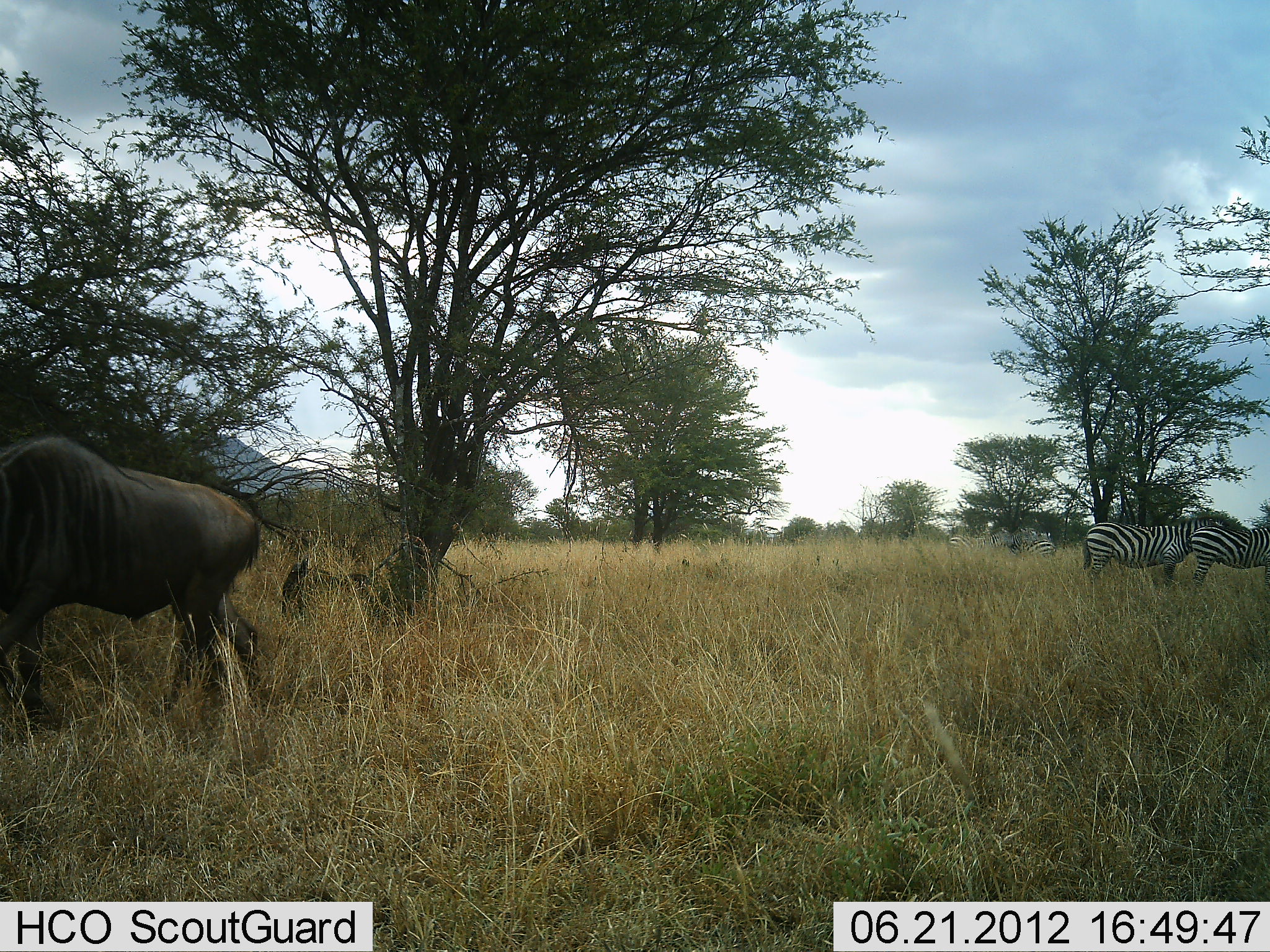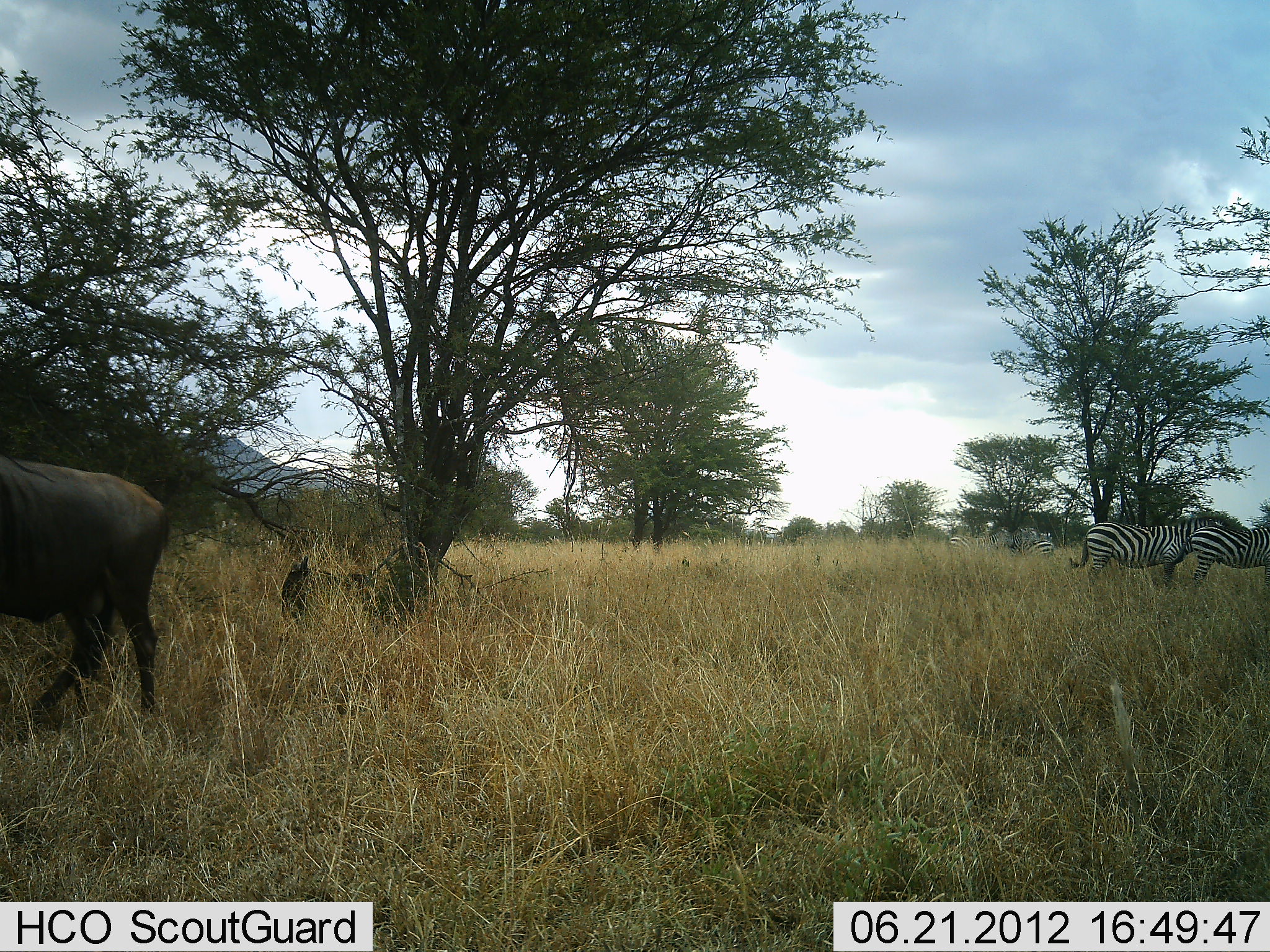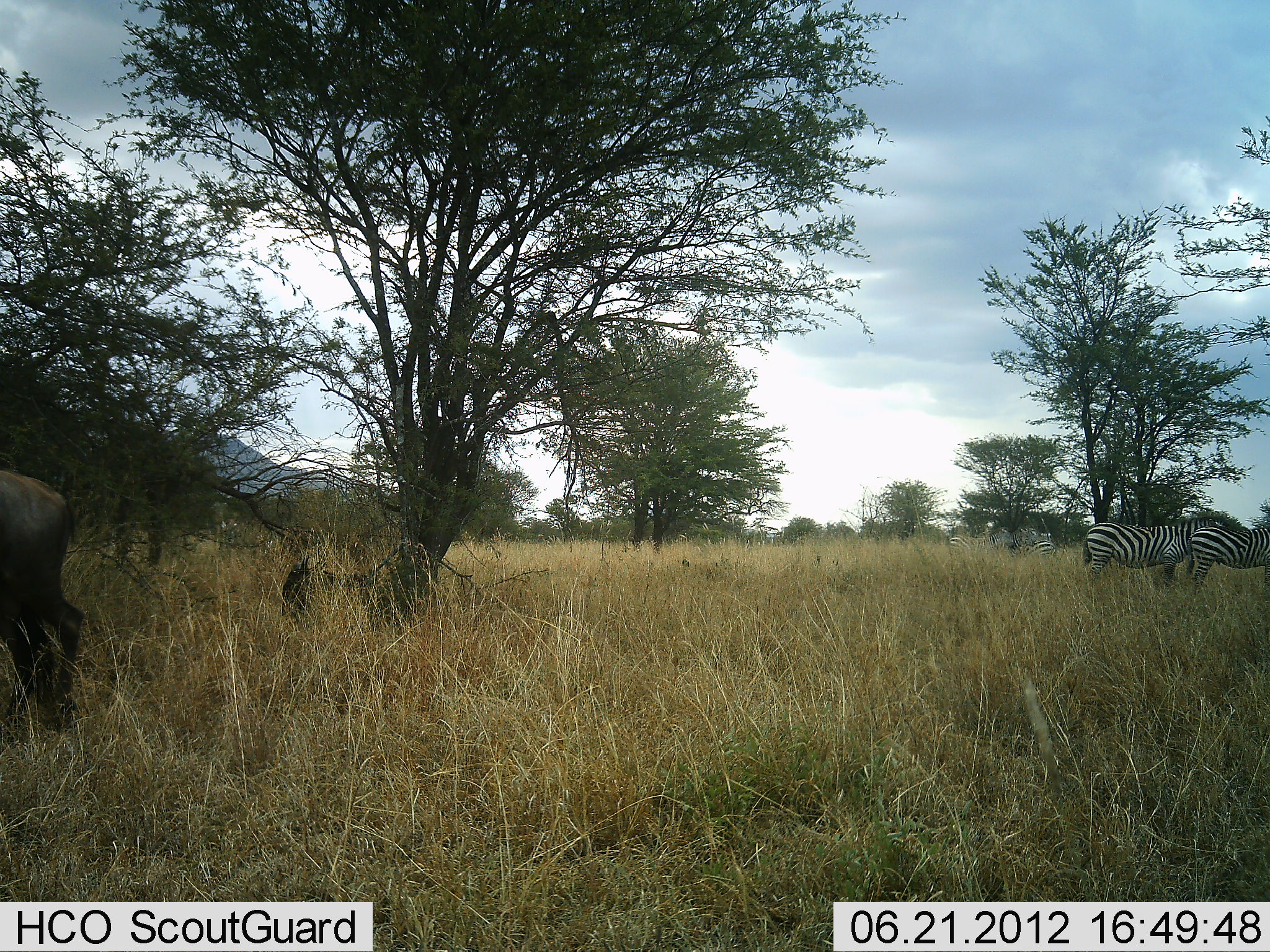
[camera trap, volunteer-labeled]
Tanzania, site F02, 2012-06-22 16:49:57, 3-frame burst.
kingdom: Animalia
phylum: Chordata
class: Mammalia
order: Artiodactyla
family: Bovidae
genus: Connochaetes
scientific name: Connochaetes taurinus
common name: blue wildebeest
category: wildebeest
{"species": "wildebeest (blue wildebeest) (Connochaetes taurinus)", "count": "1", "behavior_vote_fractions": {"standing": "40%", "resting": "20%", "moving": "50%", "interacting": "0%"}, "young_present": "10%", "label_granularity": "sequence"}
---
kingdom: Animalia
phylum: Chordata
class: Mammalia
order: Perissodactyla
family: Equidae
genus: Equus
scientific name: Equus quagga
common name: plains zebra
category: zebra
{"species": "zebra (plains zebra) (Equus quagga)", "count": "3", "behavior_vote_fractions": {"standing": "100%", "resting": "0%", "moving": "0%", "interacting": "0%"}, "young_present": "0%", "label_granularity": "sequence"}